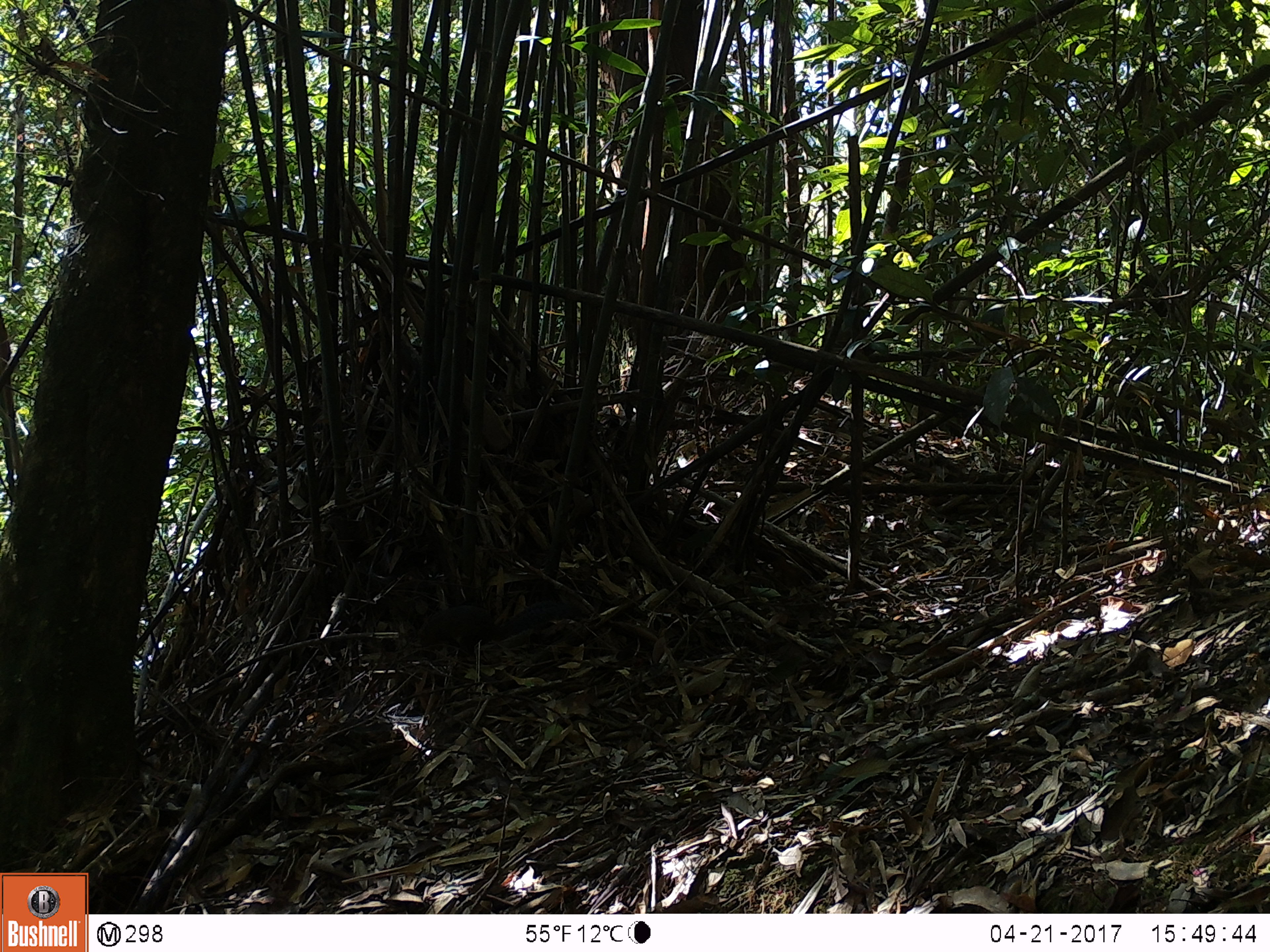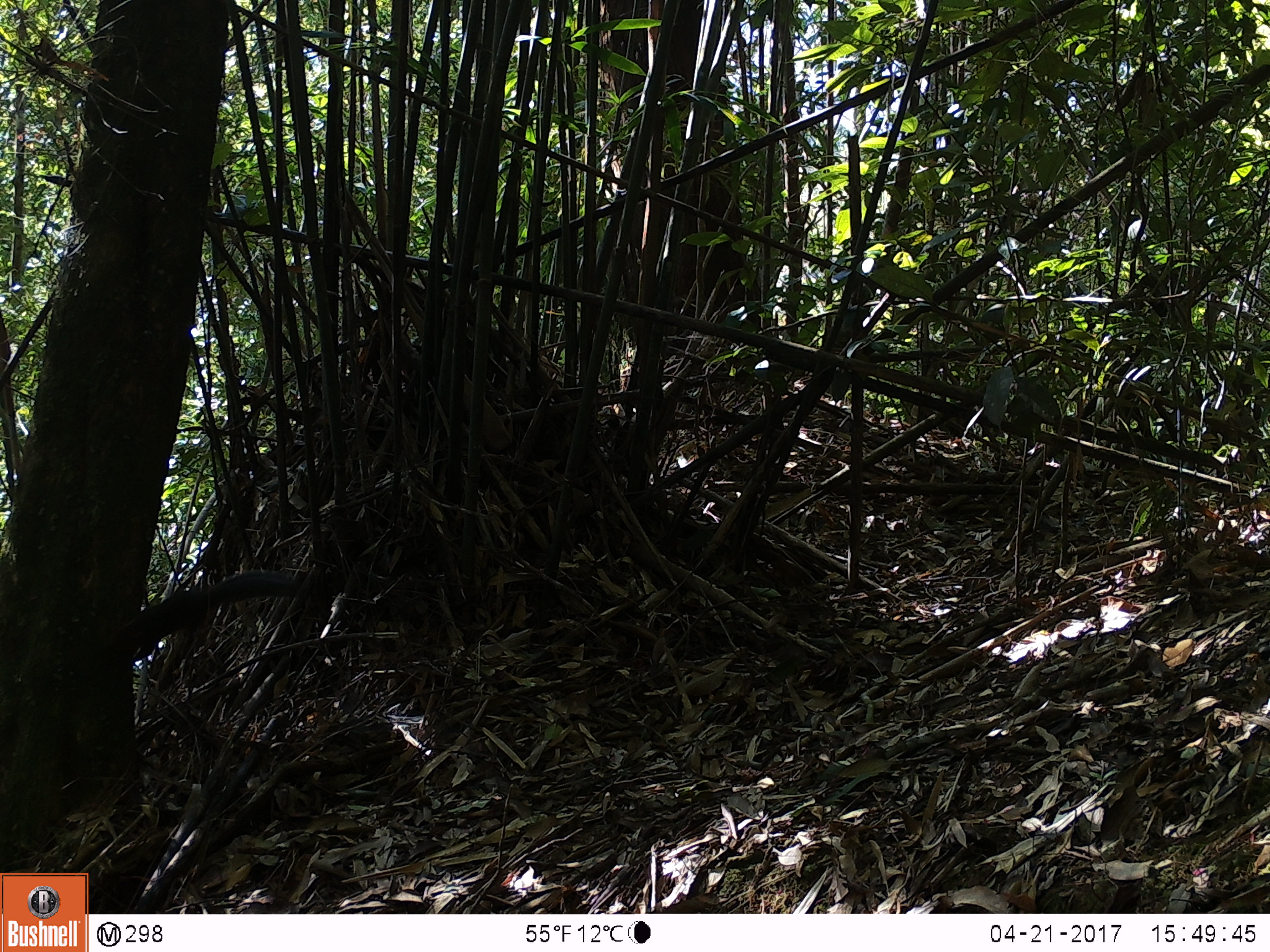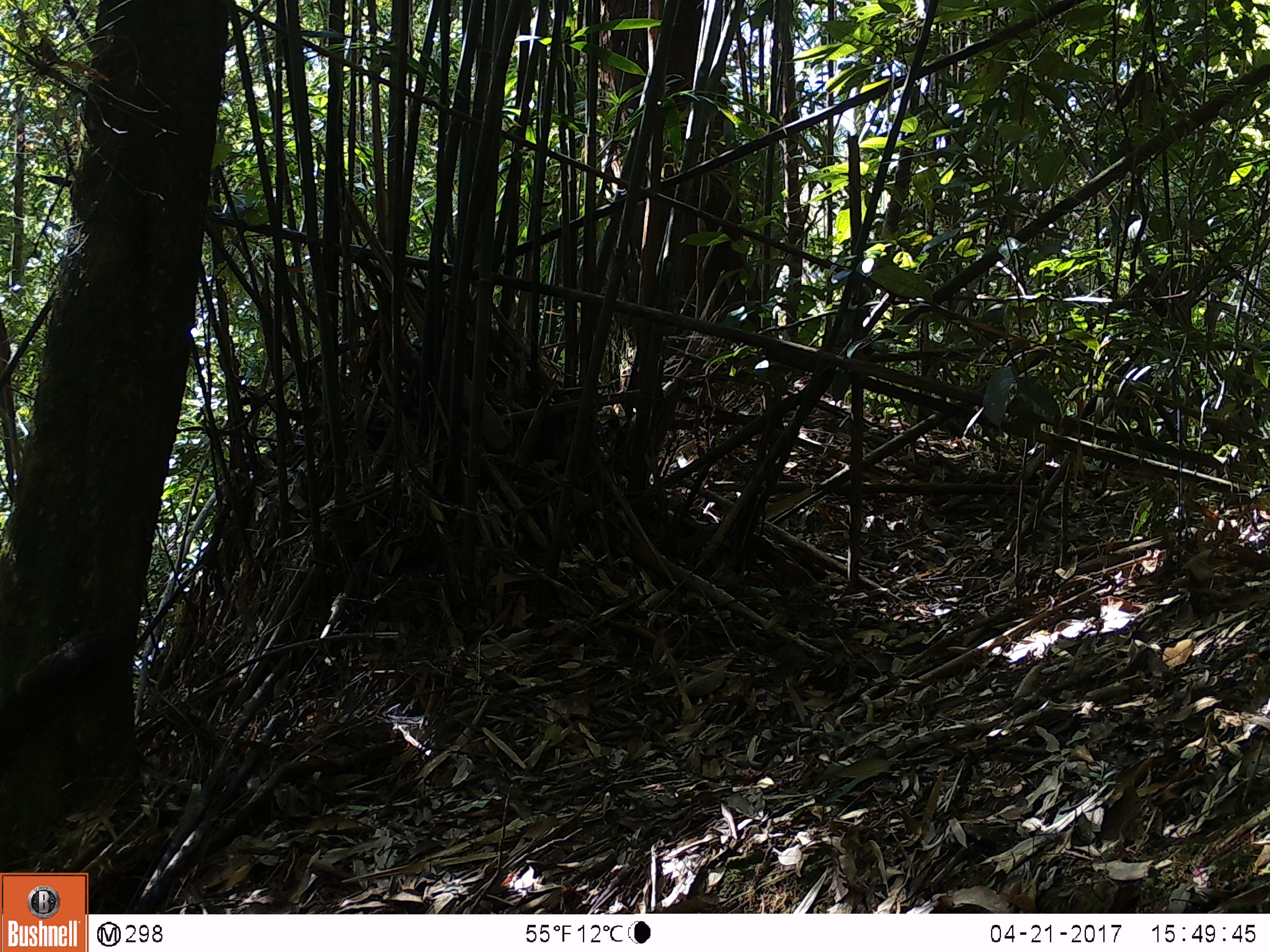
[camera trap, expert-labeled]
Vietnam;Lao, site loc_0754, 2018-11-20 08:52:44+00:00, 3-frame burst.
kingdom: Animalia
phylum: Chordata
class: Mammalia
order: Rodentia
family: Sciuridae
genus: Dremomys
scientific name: Dremomys rufigenis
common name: red-cheeked squirrel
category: red cheeked squirrel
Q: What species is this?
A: Red cheeked squirrel (red-cheeked squirrel) (Dremomys rufigenis).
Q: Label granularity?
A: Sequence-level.